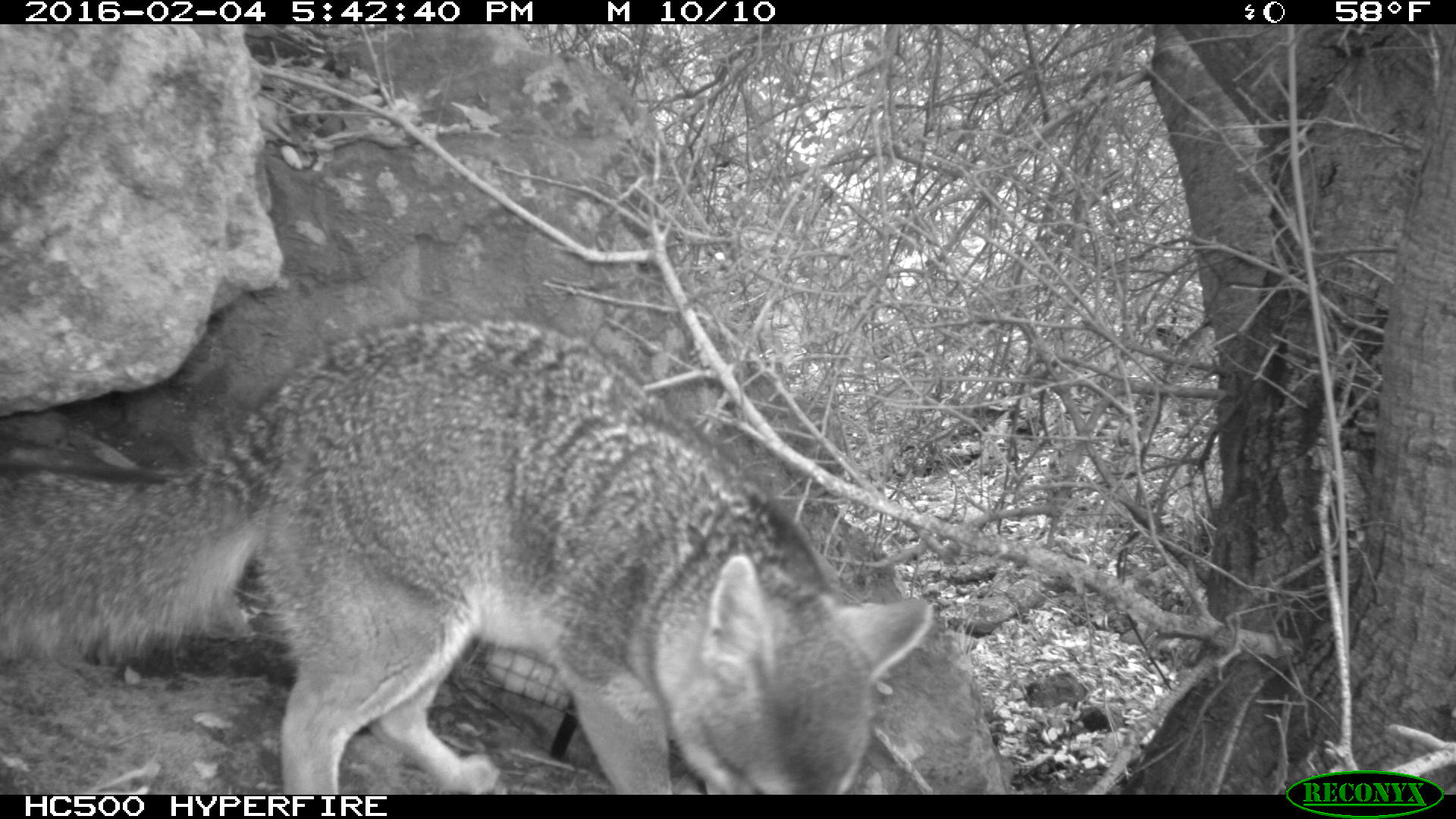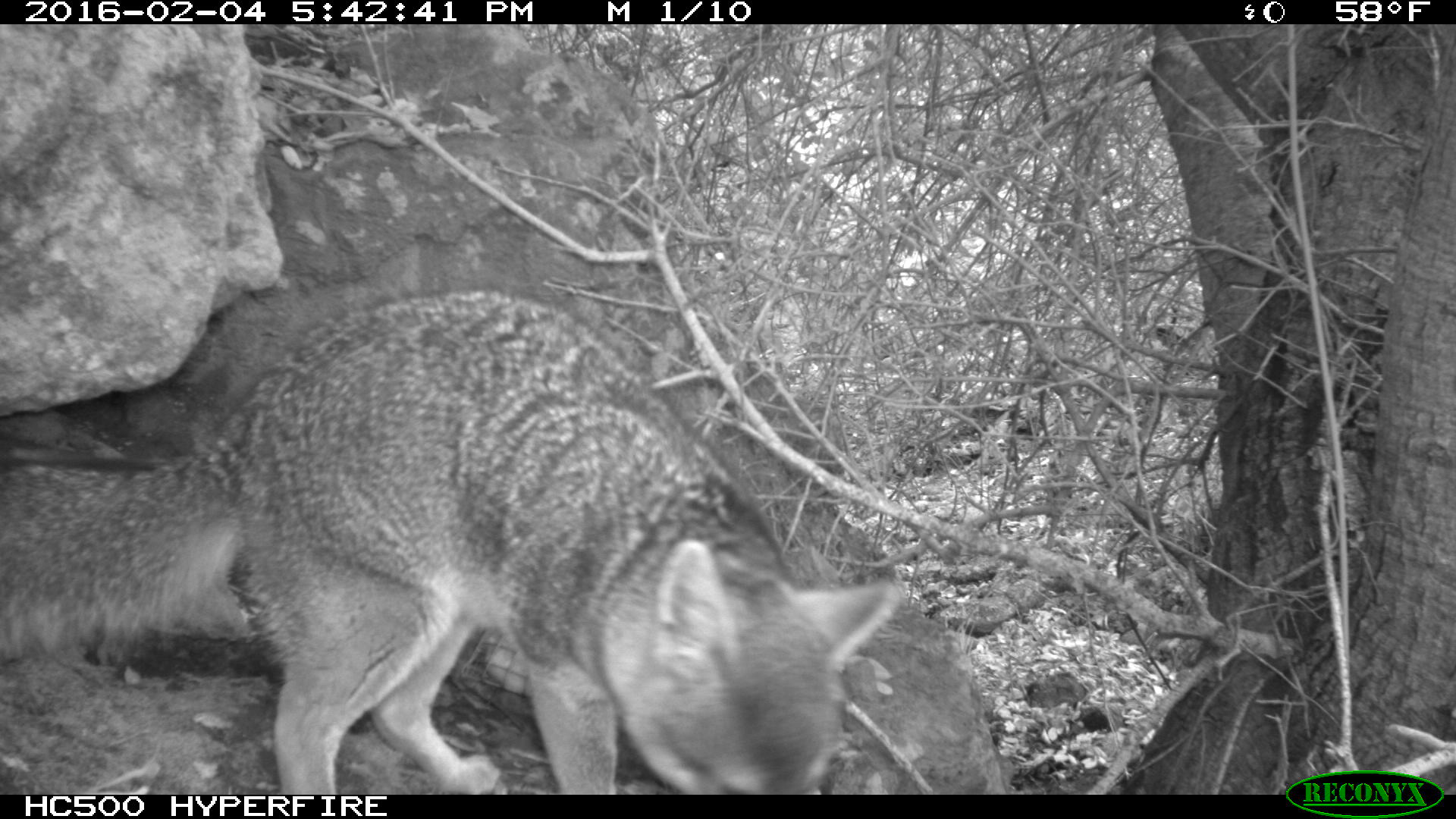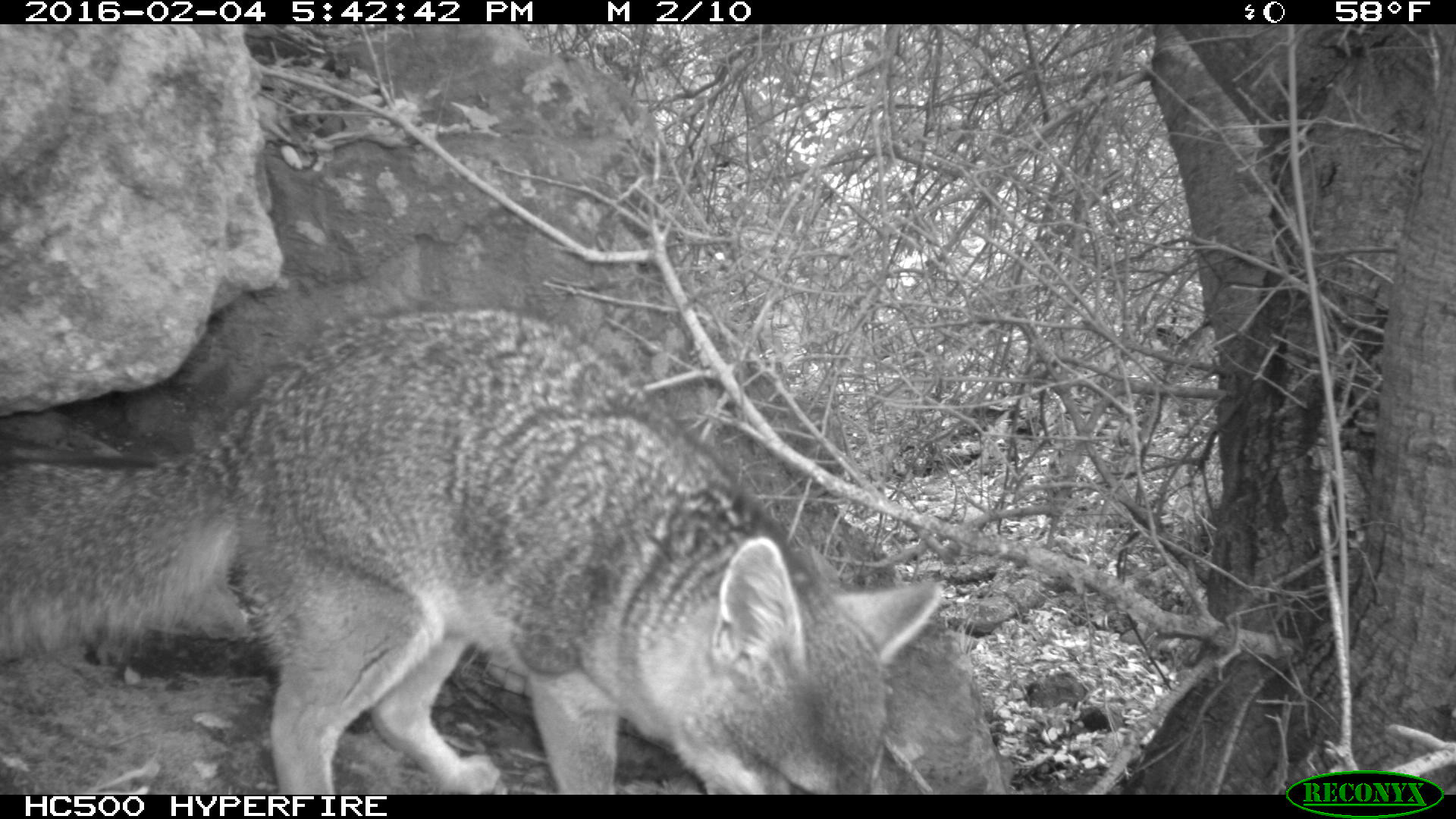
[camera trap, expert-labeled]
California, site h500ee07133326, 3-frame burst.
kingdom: Animalia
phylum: Chordata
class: Mammalia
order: Carnivora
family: Canidae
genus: Urocyon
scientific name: Urocyon littoralis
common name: island fox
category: fox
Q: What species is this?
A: Fox (island fox) (Urocyon littoralis).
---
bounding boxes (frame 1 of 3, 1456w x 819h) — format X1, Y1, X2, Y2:
fox: 0, 318, 932, 794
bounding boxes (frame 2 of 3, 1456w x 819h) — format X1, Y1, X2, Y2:
fox: 0, 291, 896, 795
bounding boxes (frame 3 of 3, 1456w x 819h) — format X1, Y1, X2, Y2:
fox: 1, 303, 943, 794